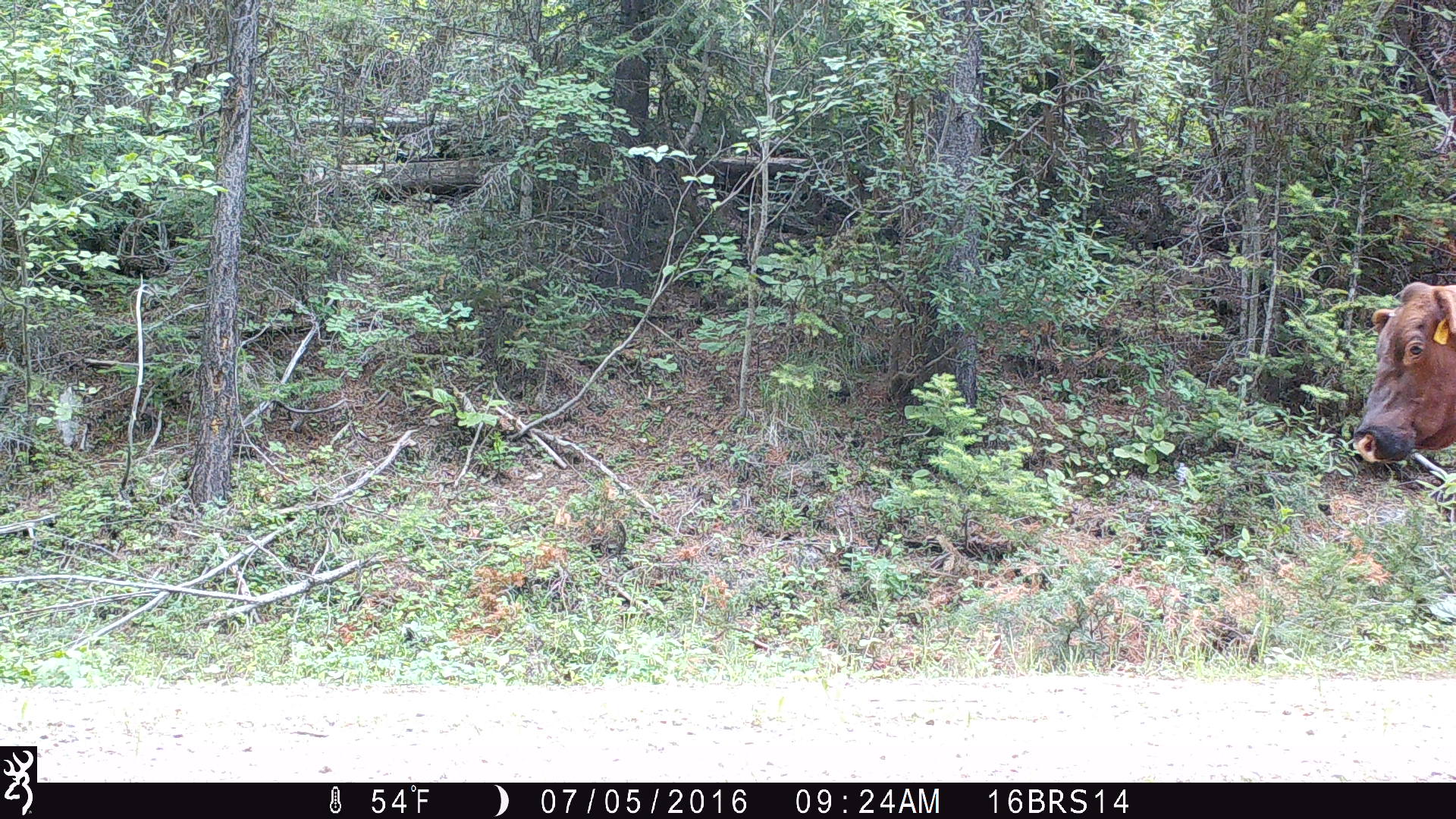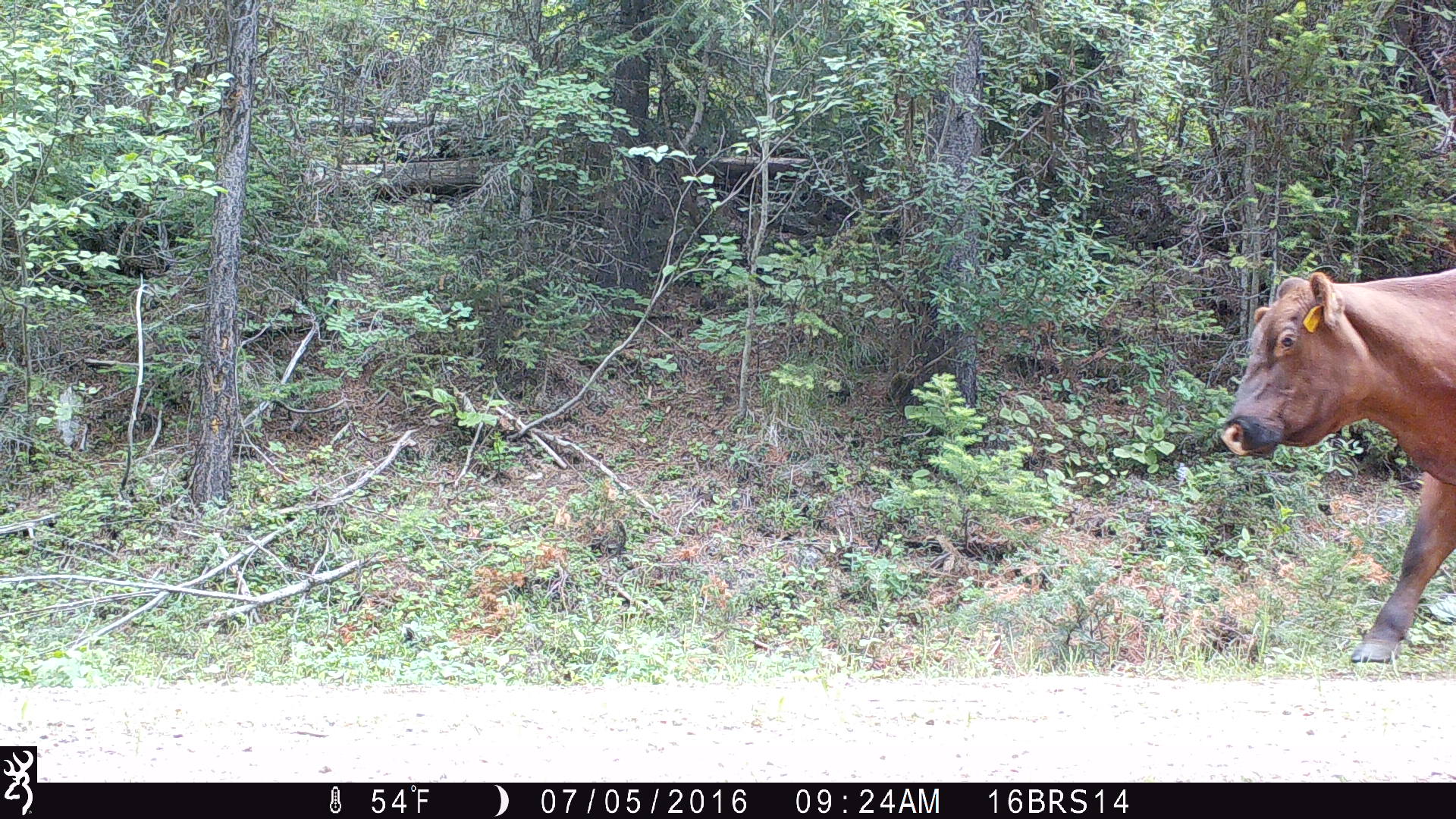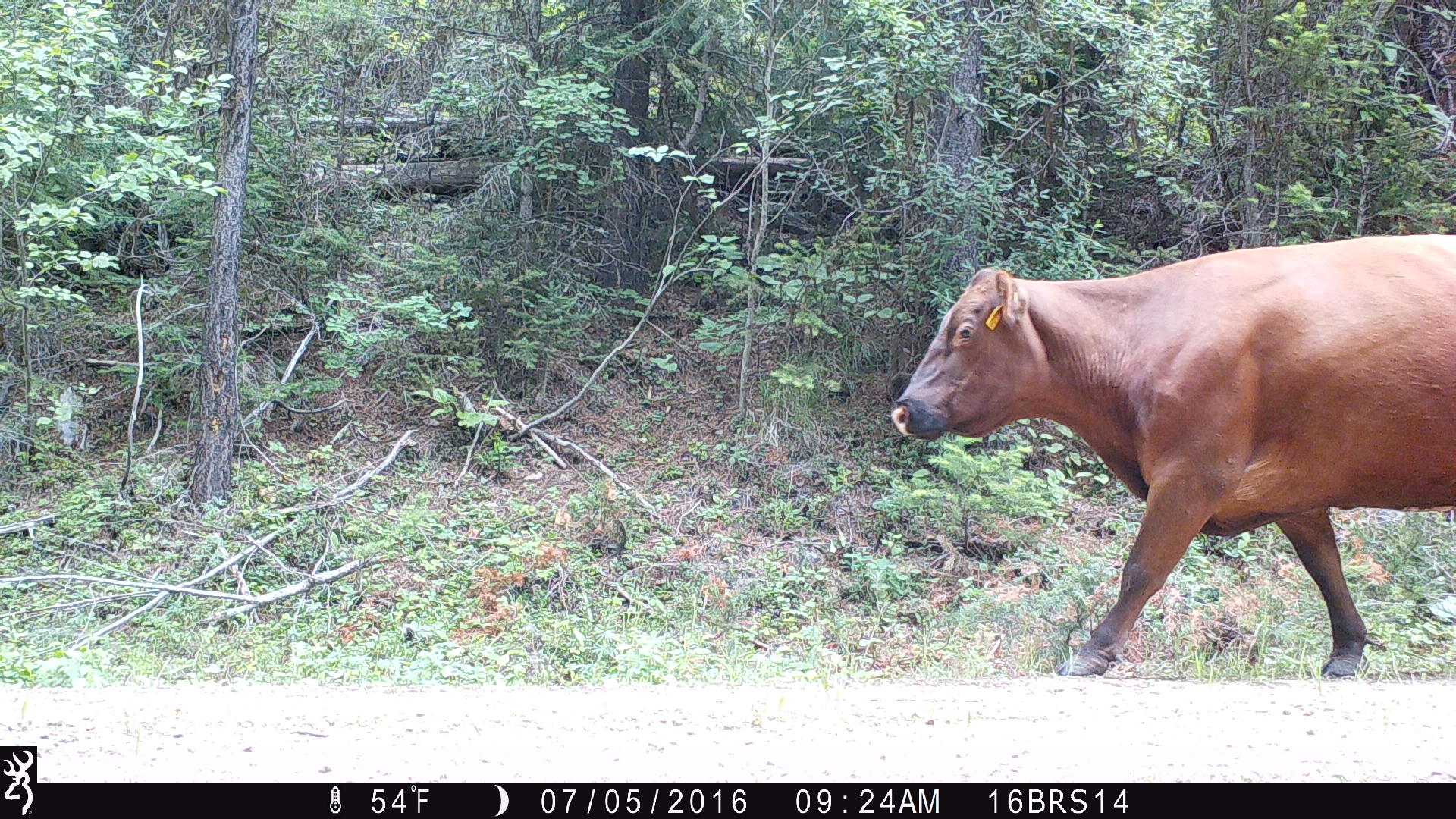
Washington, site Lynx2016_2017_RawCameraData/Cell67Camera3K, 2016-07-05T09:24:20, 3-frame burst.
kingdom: Animalia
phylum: Chordata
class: Mammalia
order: Artiodactyla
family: Bovidae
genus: Bos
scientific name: Bos taurus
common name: domestic cattle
Domestic cattle (Bos taurus). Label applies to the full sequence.